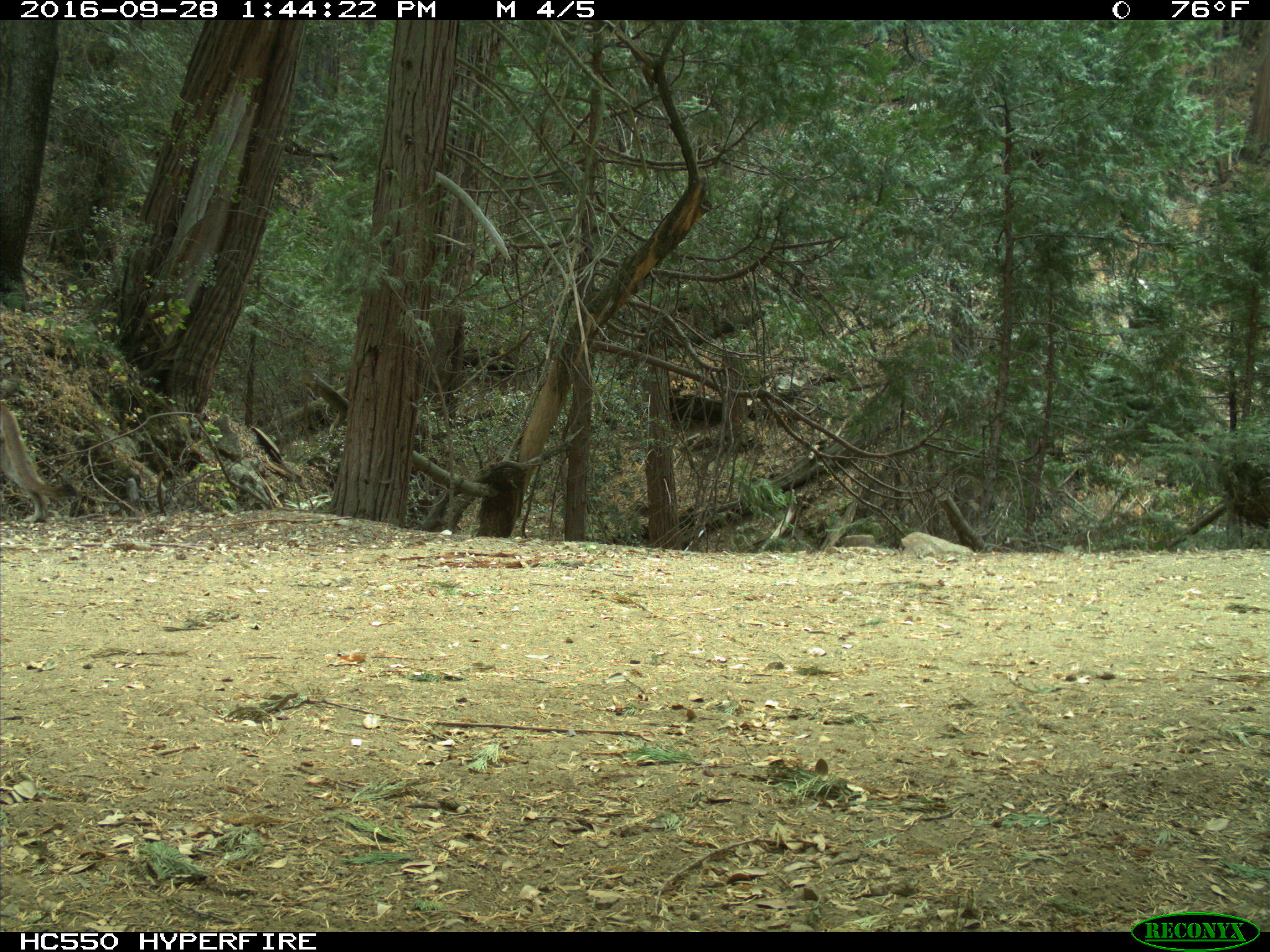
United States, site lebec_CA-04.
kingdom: Animalia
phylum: Chordata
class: Mammalia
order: Carnivora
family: Felidae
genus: Puma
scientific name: Puma concolor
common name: mountain lion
Puma concolor (mountain lion).